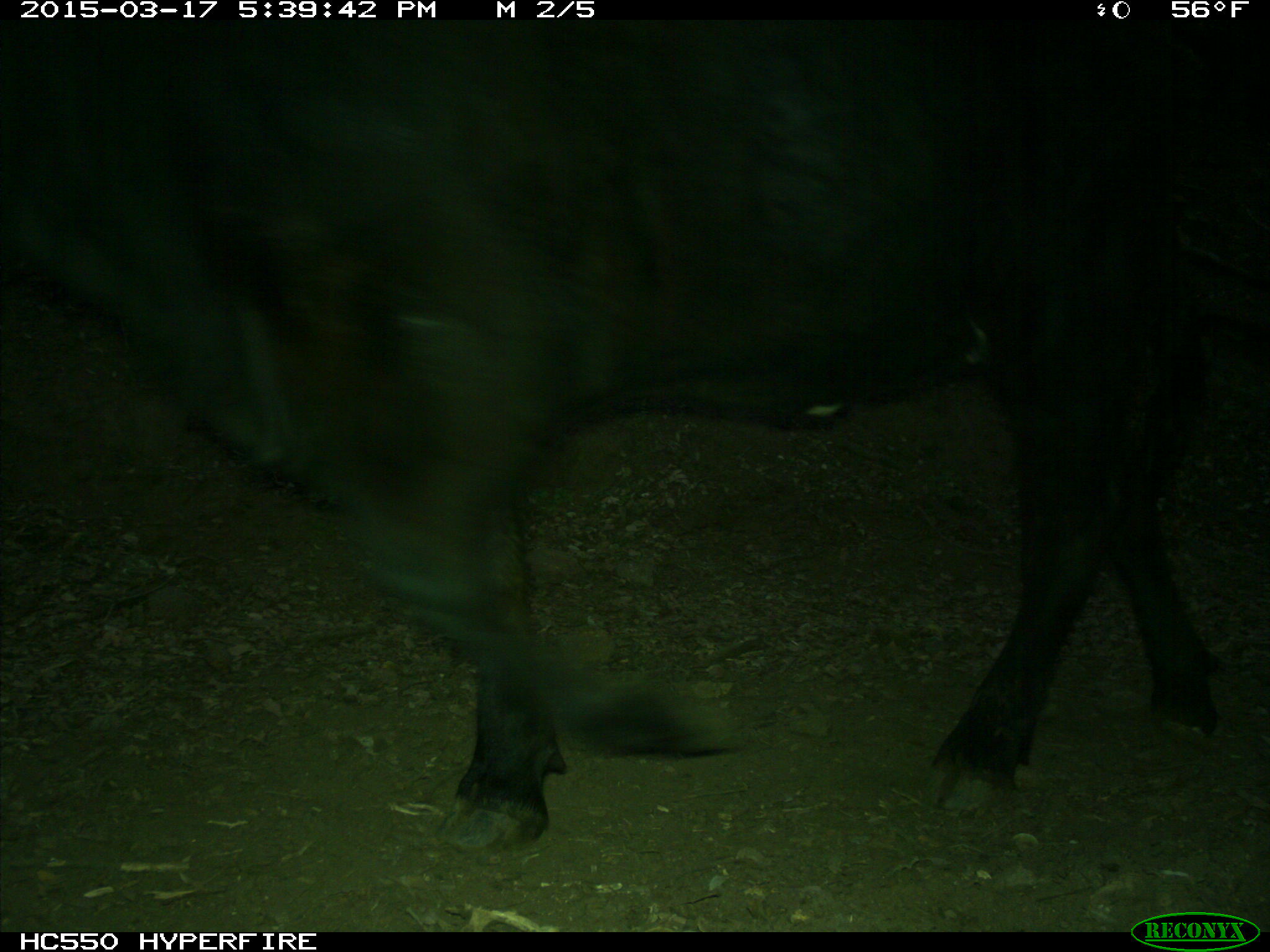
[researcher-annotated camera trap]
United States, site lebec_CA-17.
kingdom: Animalia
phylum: Chordata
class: Mammalia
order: Artiodactyla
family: Bovidae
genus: Bos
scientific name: Bos taurus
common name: domestic cow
Bos taurus (domestic cow).